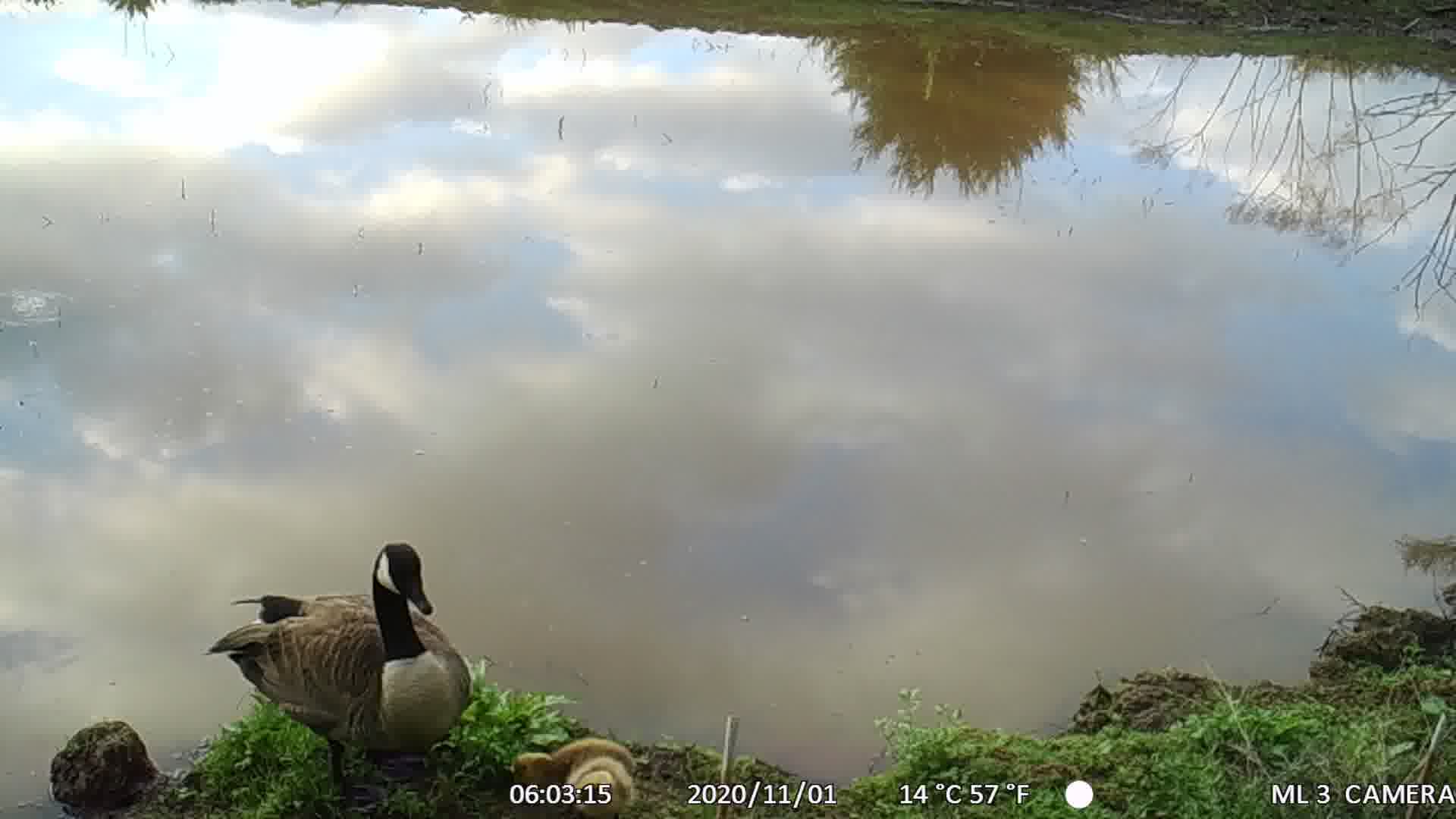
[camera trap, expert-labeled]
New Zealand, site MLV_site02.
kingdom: Animalia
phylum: Chordata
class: Aves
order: Anseriformes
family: Anatidae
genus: Branta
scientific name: Branta canadensis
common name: canada goose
Canada goose (Branta canadensis).